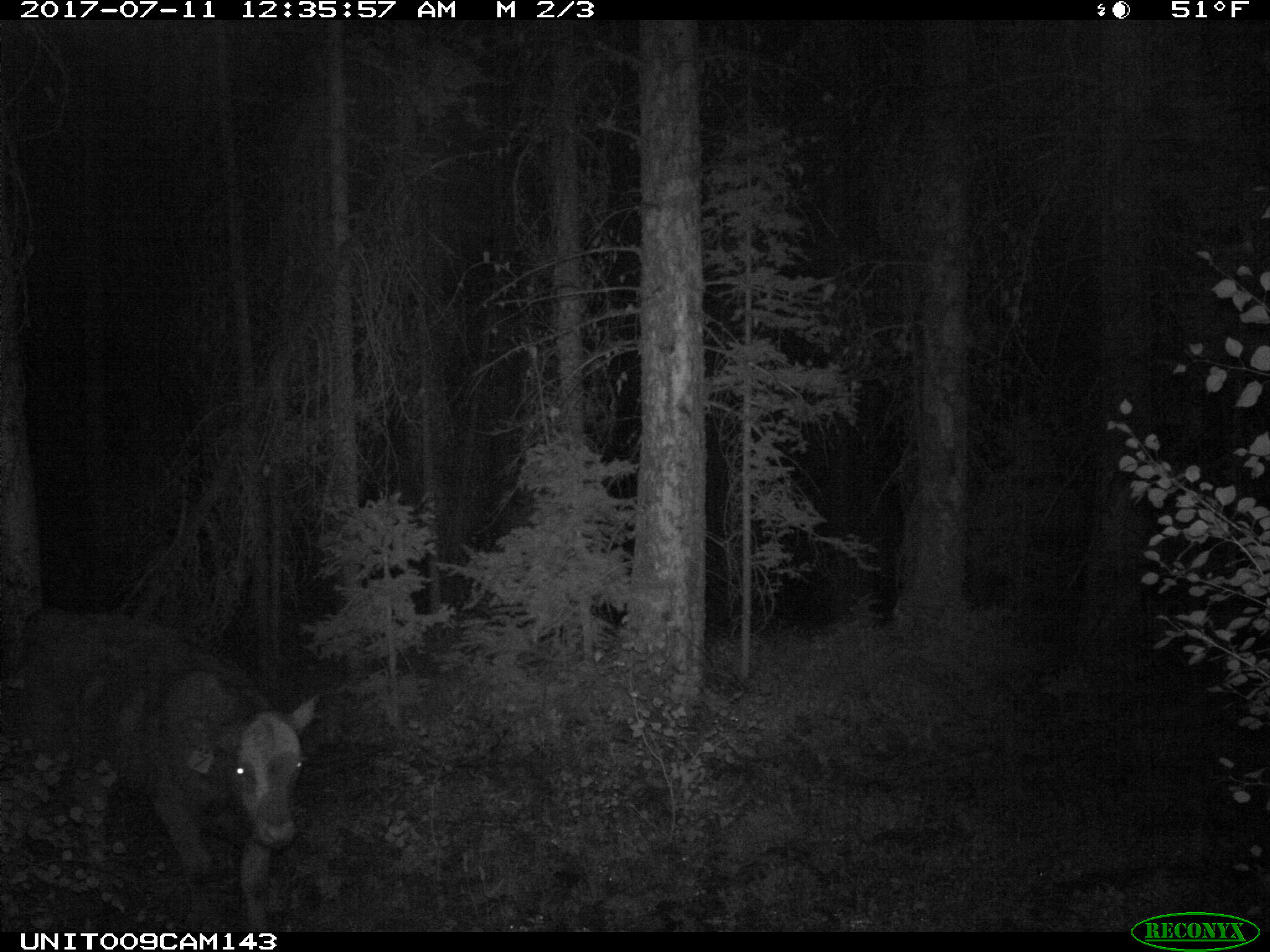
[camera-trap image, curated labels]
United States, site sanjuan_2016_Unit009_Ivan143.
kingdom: Animalia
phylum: Chordata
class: Mammalia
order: Artiodactyla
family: Bovidae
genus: Bos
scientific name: Bos taurus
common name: domestic cow